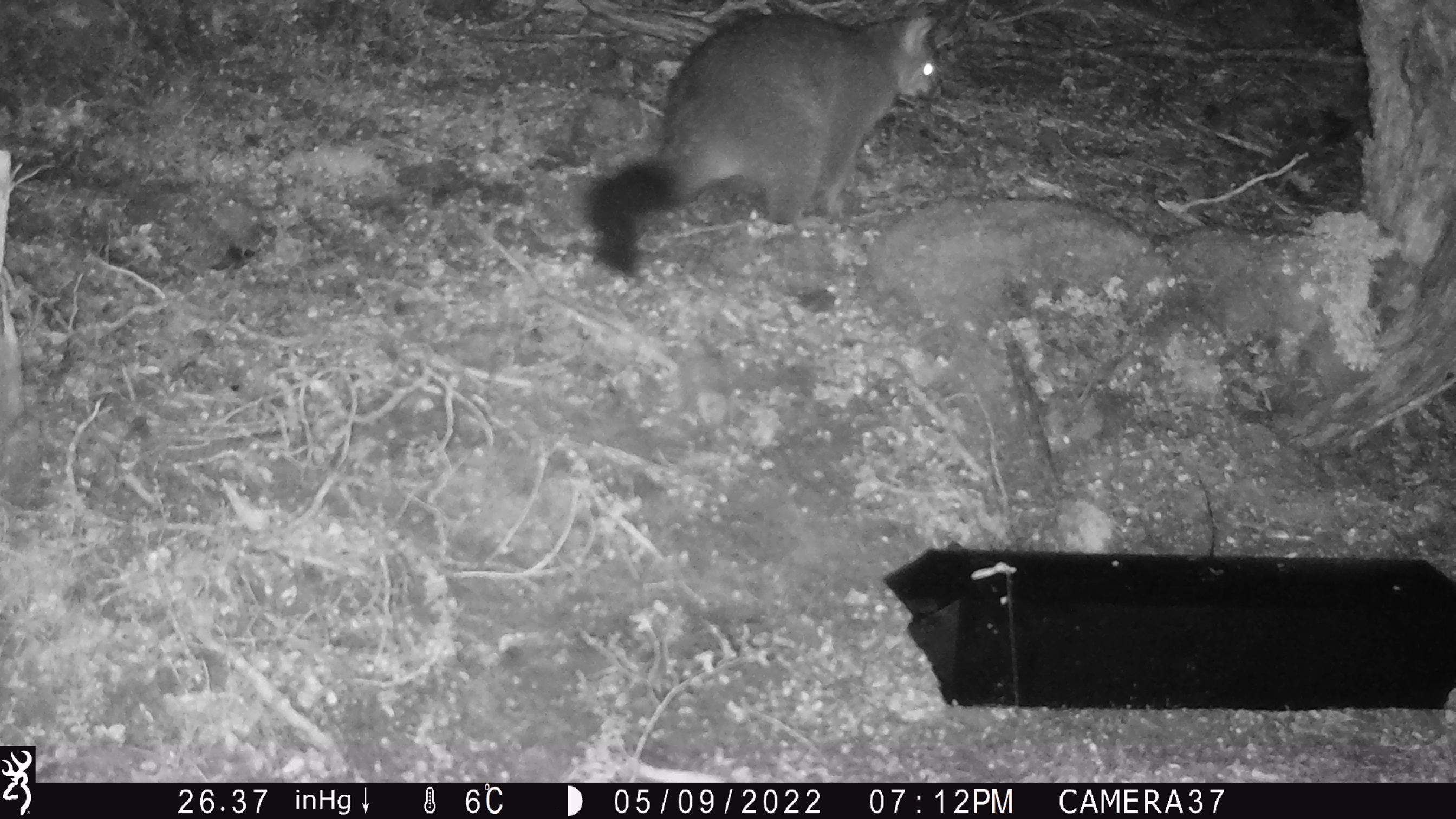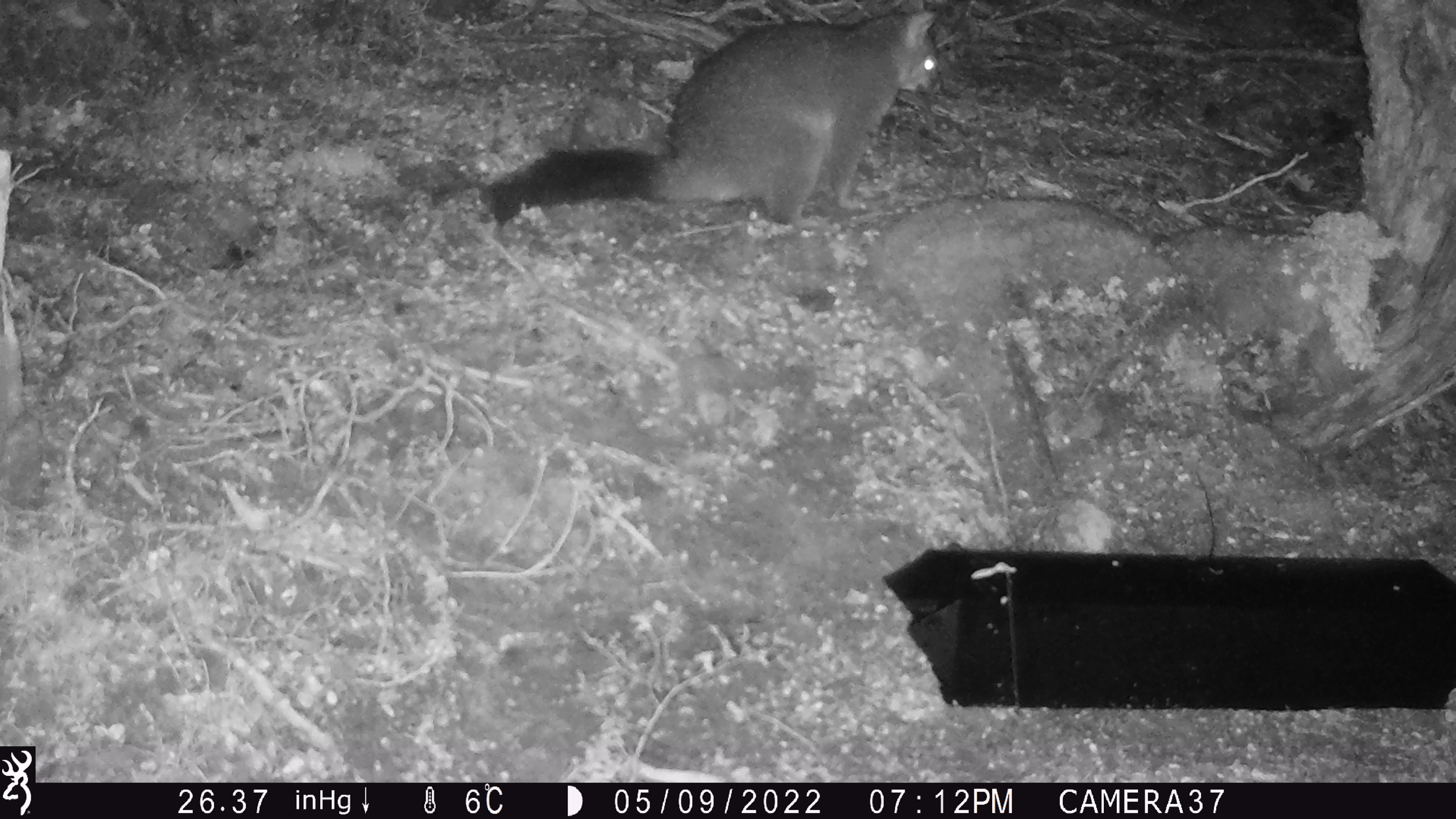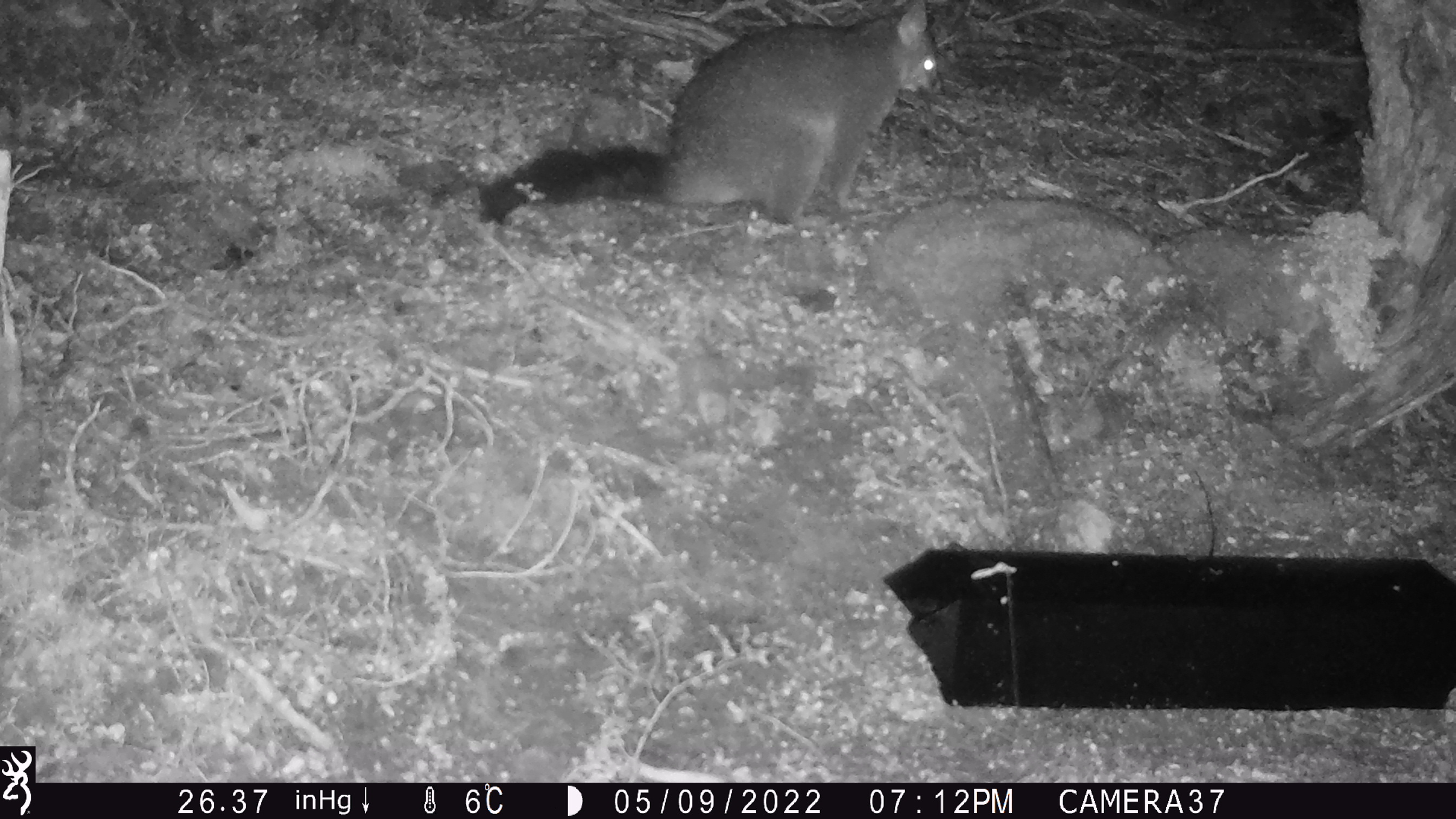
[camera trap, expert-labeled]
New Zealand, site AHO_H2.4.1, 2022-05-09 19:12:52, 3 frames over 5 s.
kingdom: Animalia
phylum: Chordata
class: Mammalia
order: Diprotodontia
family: Phalangeridae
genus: Trichosurus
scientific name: Trichosurus vulpecula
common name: common brushtail possum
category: possum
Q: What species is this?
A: Possum (common brushtail possum) (Trichosurus vulpecula).